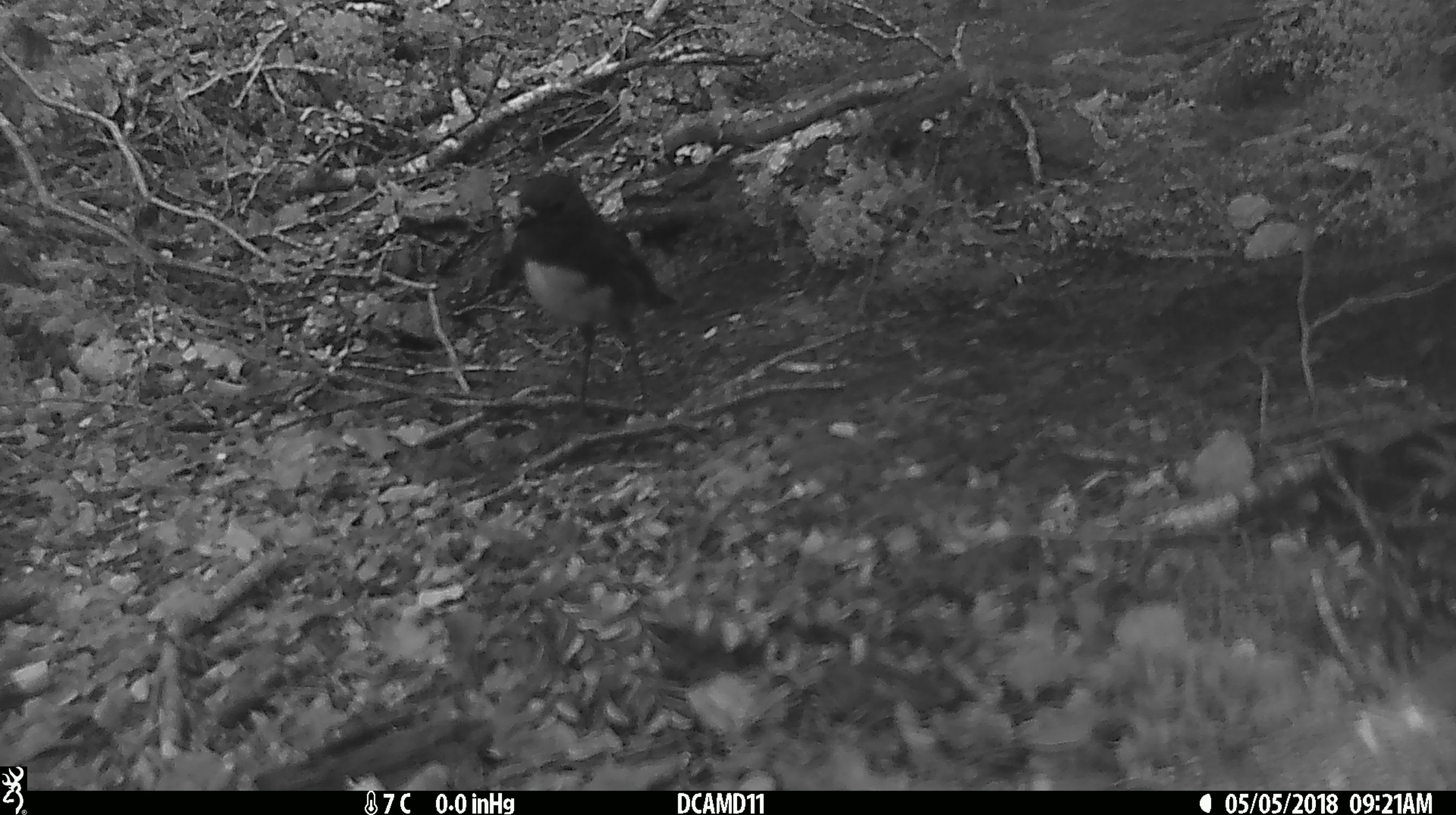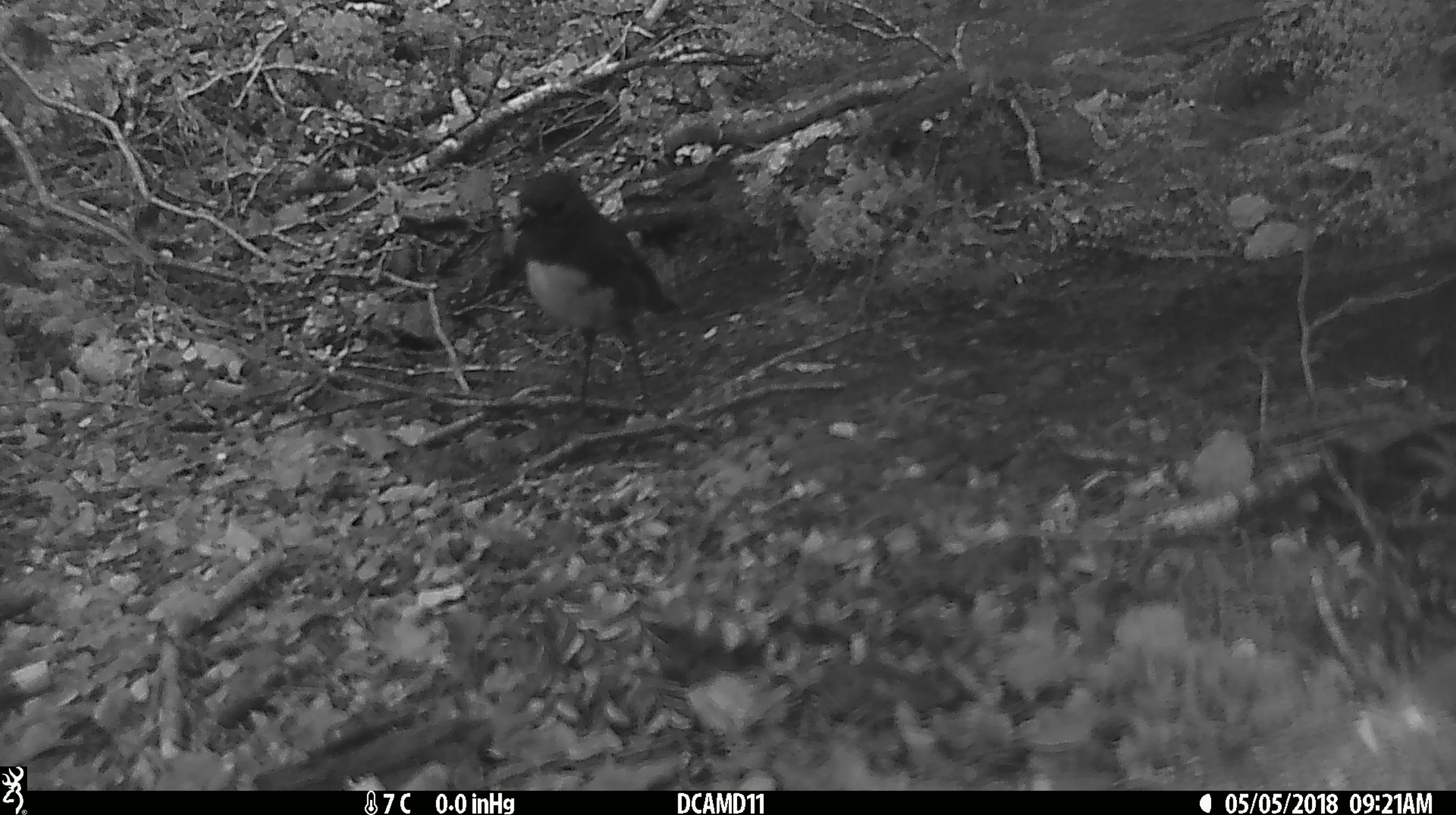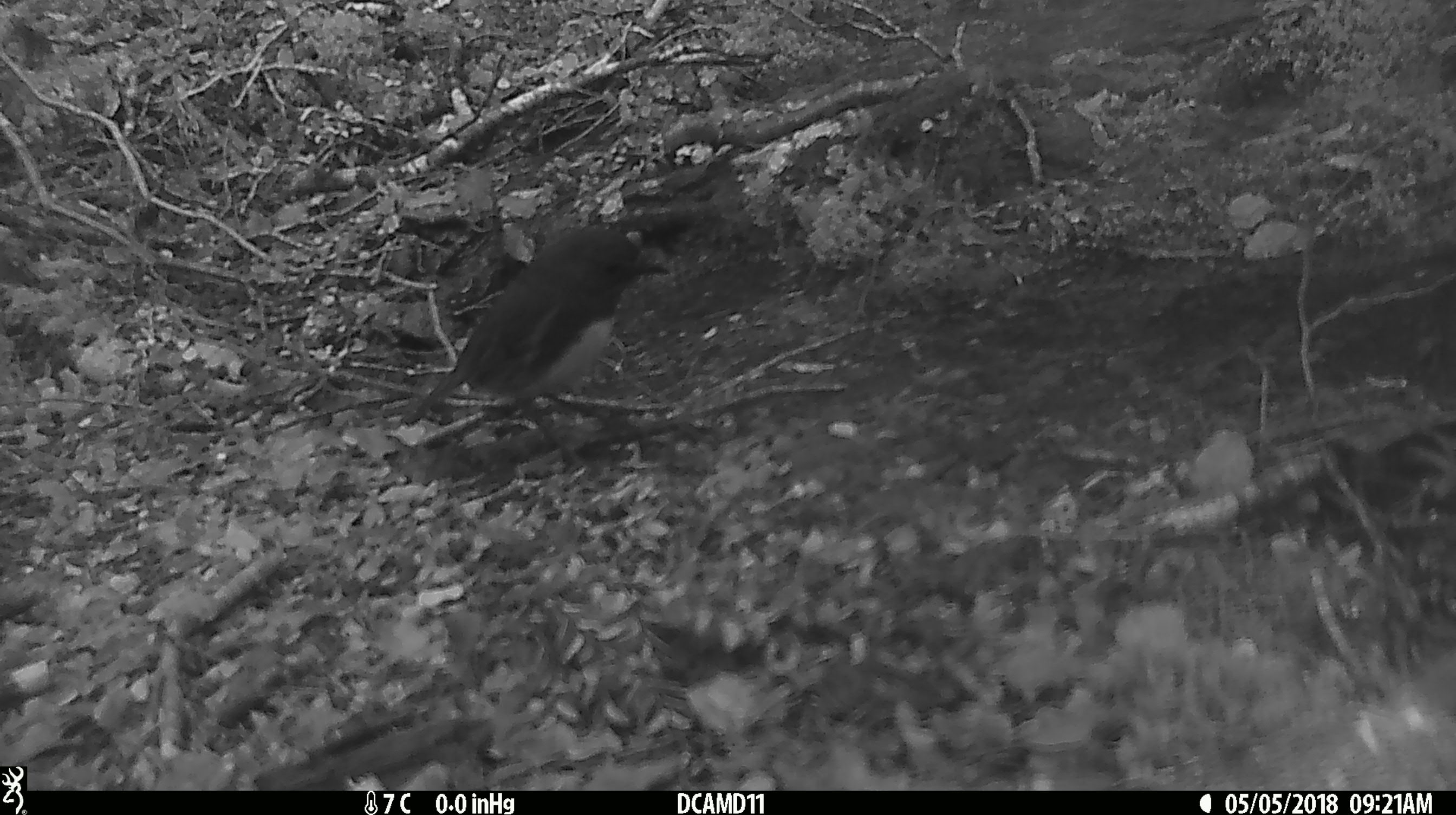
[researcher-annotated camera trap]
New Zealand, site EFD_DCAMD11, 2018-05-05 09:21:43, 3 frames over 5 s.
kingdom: Animalia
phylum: Chordata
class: Aves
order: Passeriformes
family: Petroicidae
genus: Petroica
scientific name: Petroica australis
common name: new zealand robin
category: robin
Robin (new zealand robin) (Petroica australis).